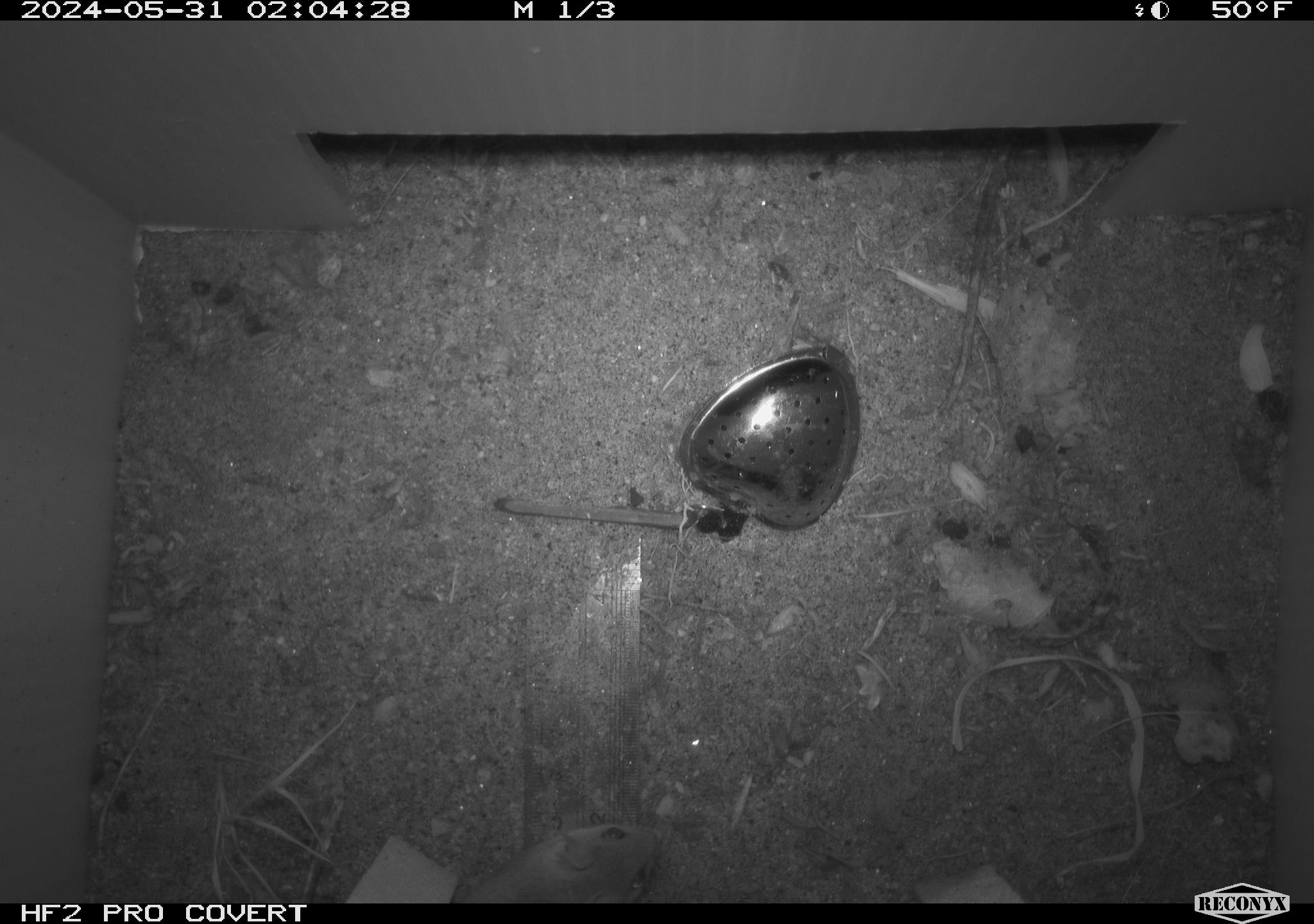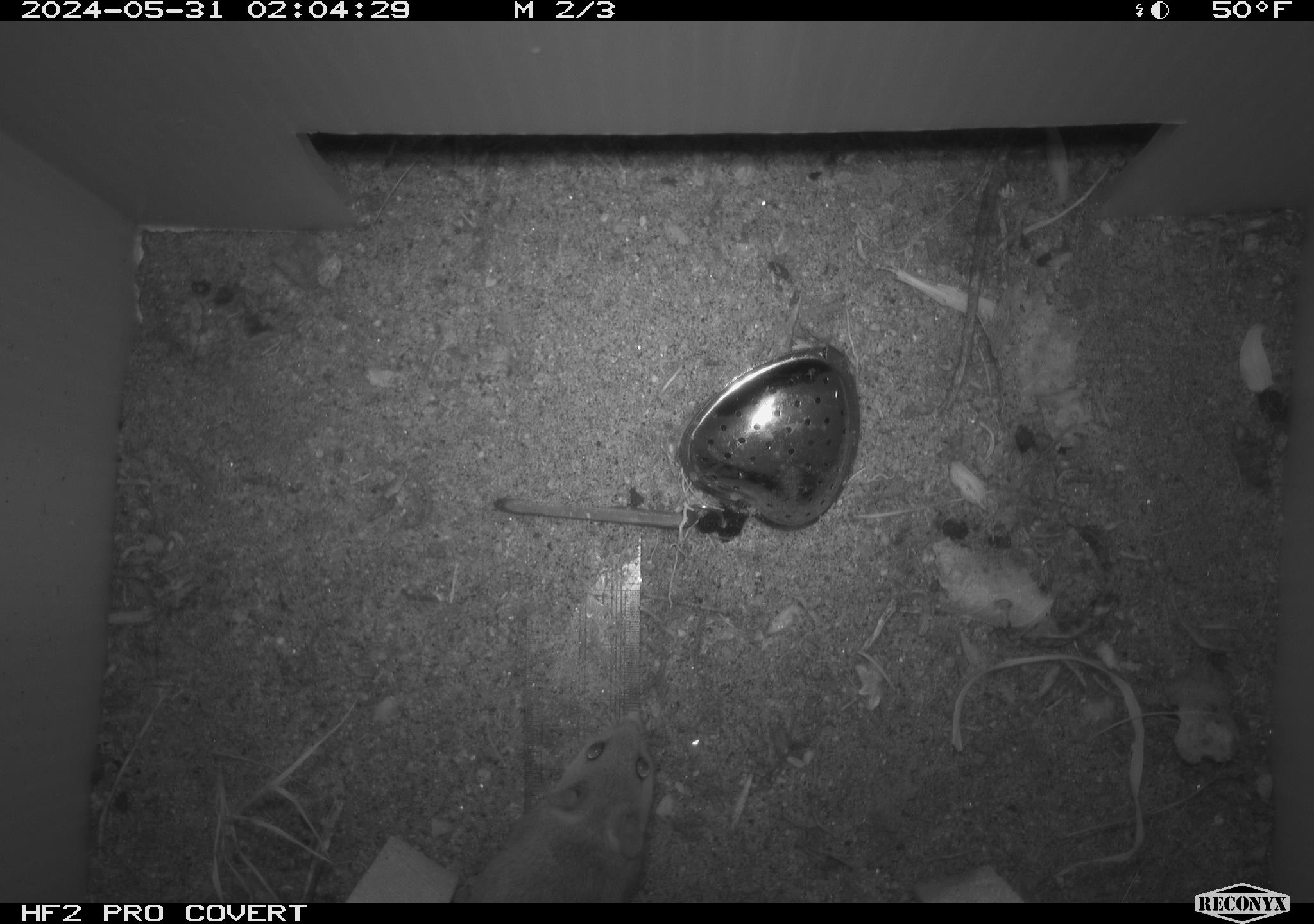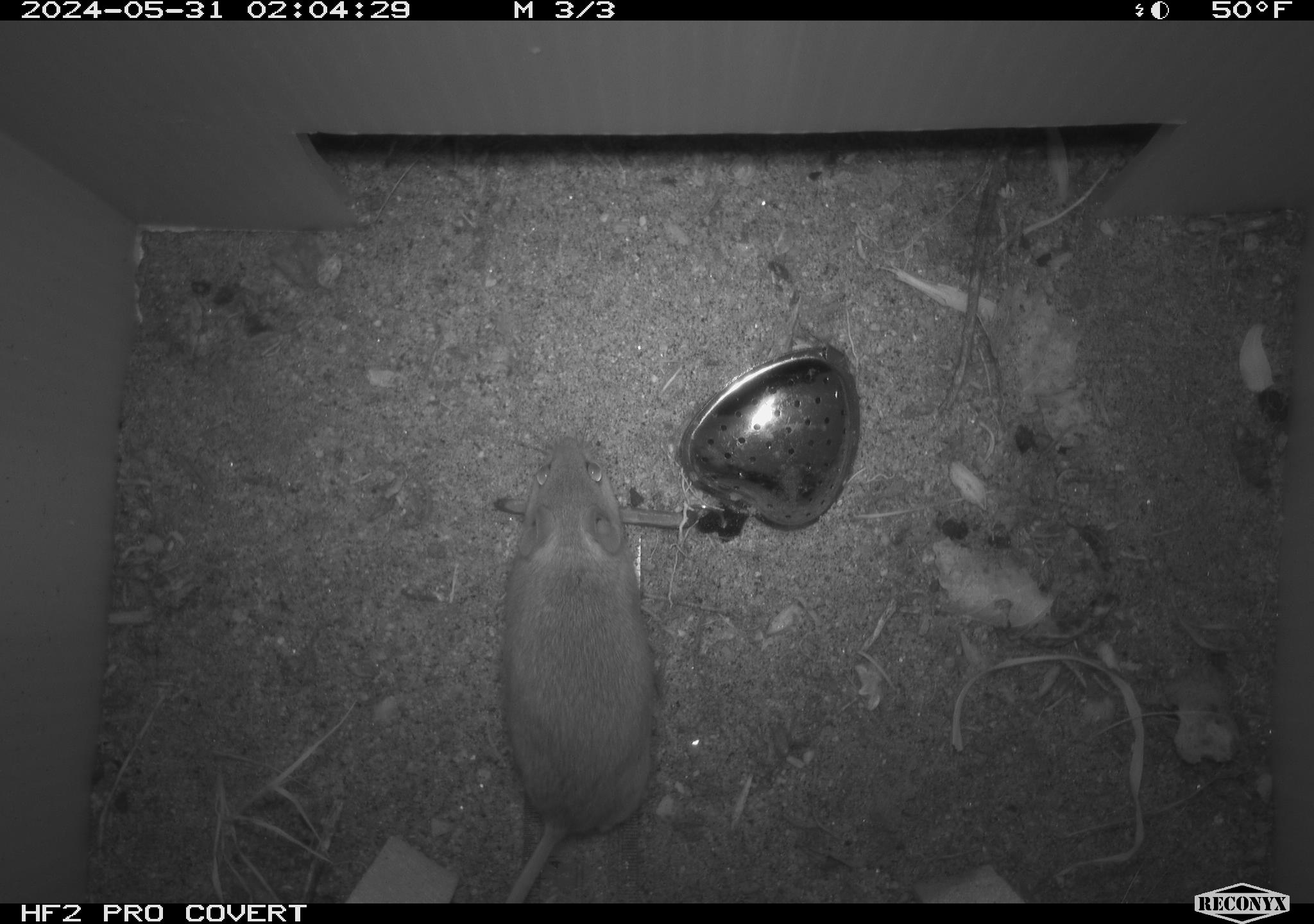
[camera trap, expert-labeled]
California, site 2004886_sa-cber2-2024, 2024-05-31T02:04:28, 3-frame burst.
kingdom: Animalia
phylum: Chordata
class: Mammalia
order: Rodentia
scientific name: Rodentia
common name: mouse species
Mouse species (Rodentia).